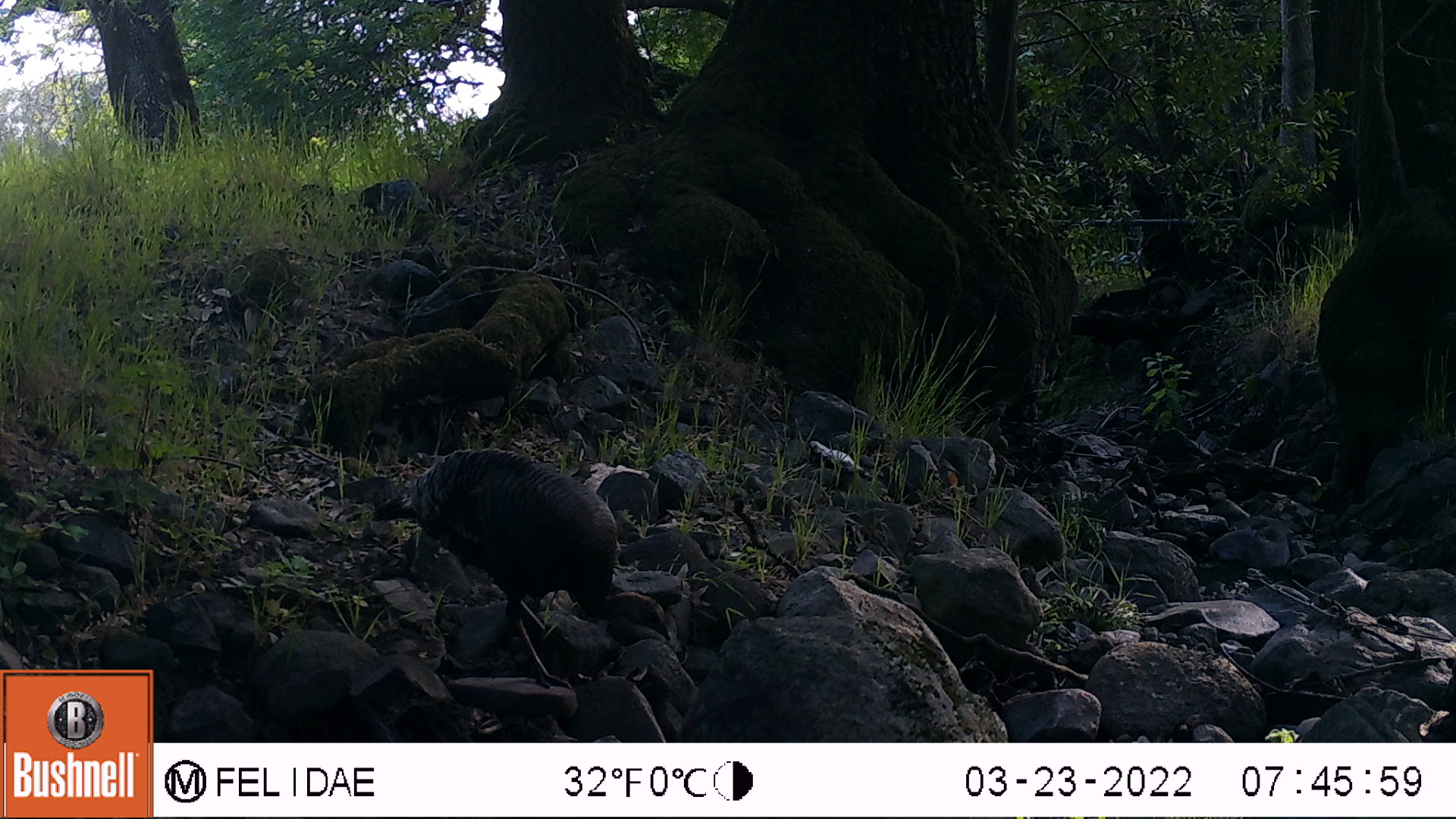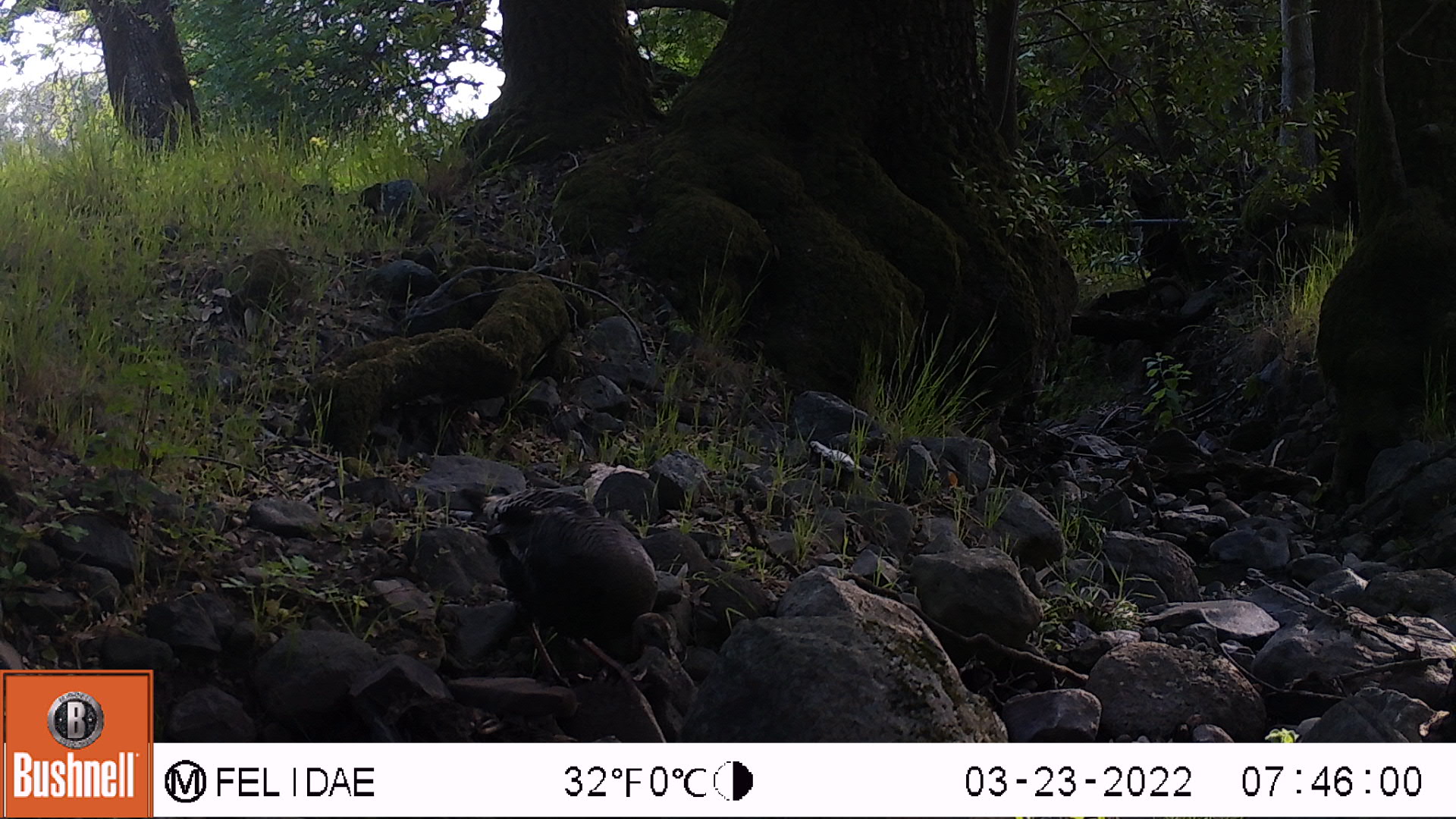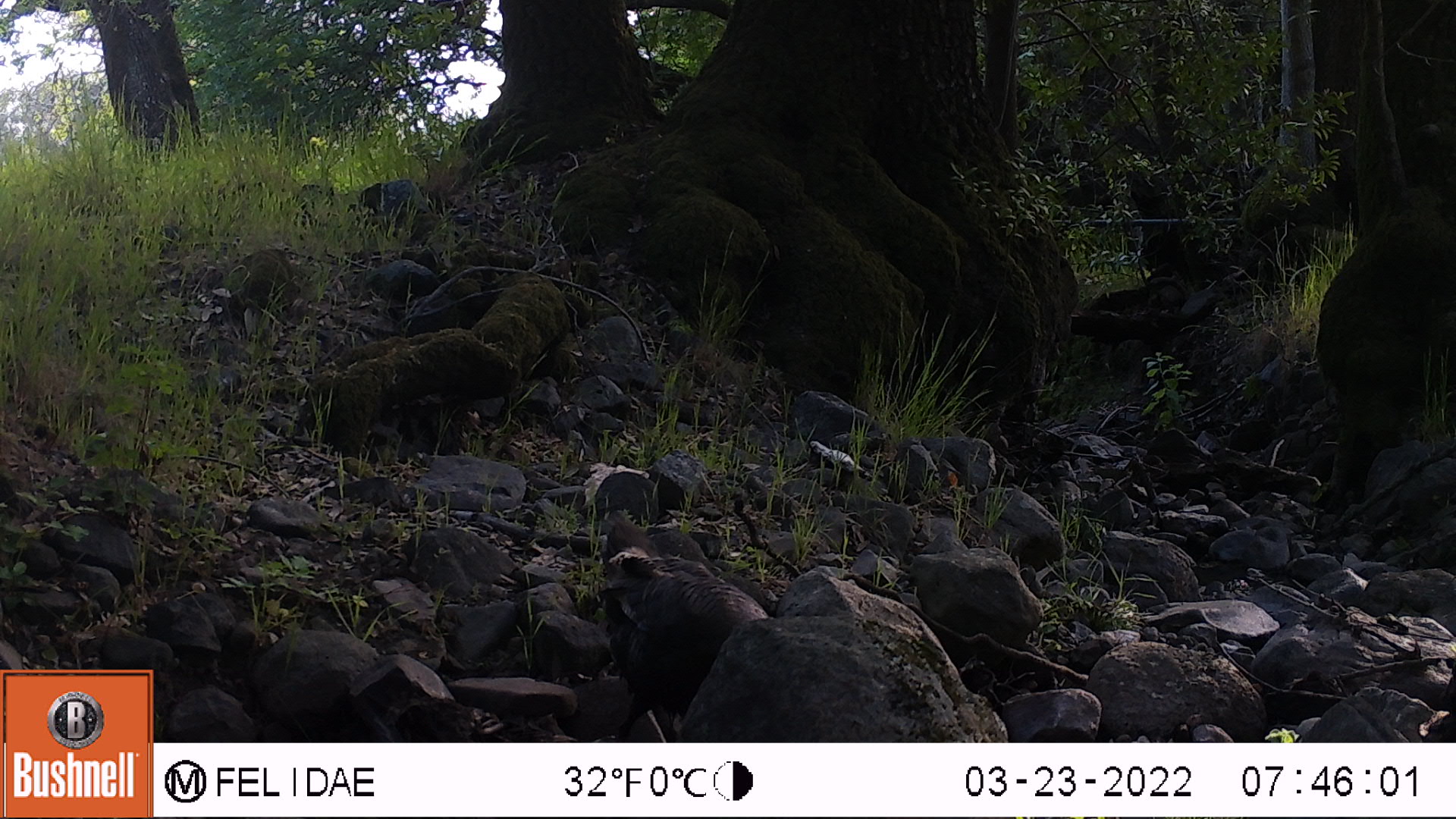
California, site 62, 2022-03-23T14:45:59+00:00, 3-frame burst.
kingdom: Animalia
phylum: Chordata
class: Aves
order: Galliformes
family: Phasianidae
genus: Meleagris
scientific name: Meleagris gallopavo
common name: turkey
Turkey (Meleagris gallopavo).